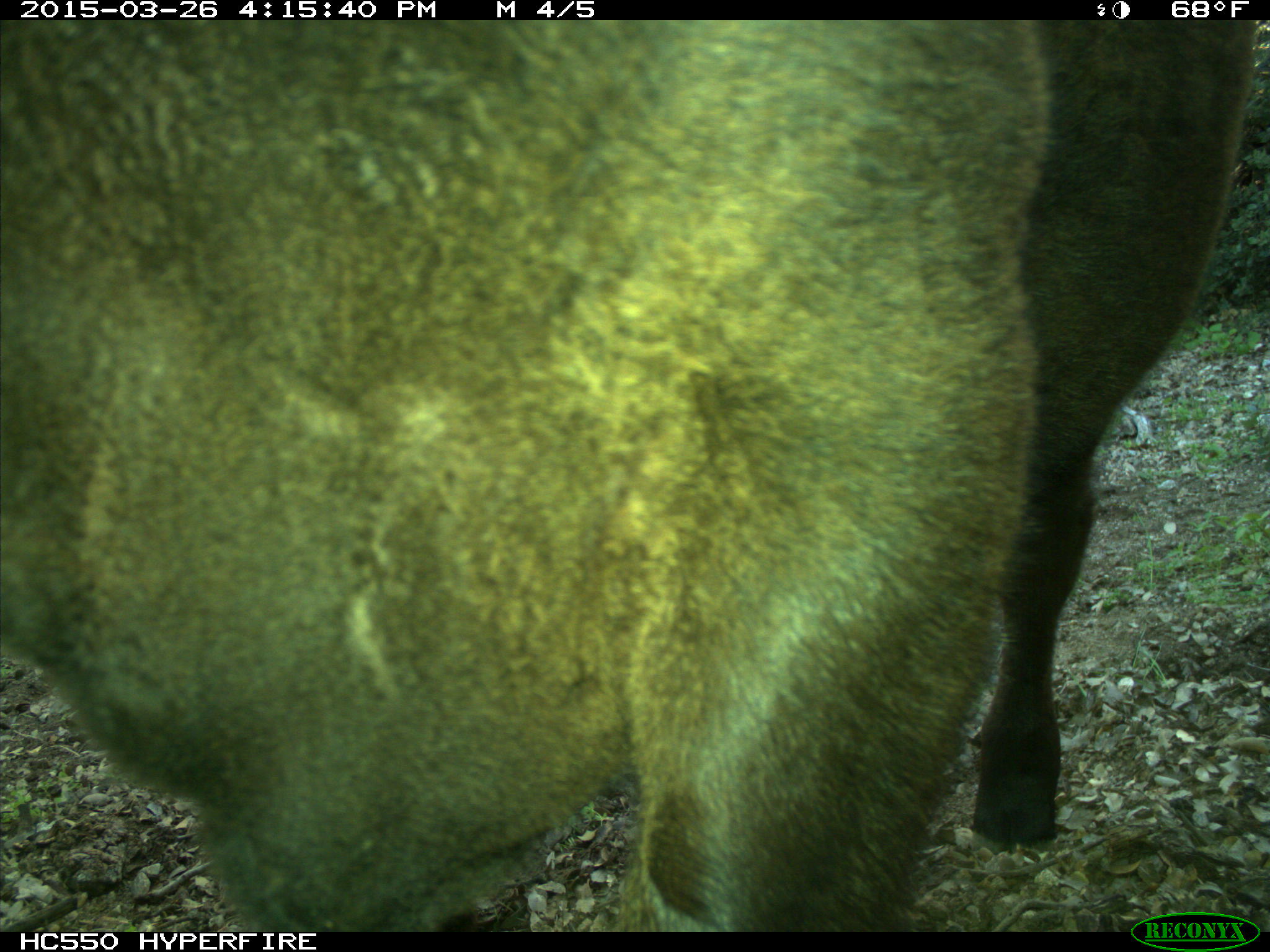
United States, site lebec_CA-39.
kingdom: Animalia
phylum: Chordata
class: Mammalia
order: Artiodactyla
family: Bovidae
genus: Bos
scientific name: Bos taurus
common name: domestic cow